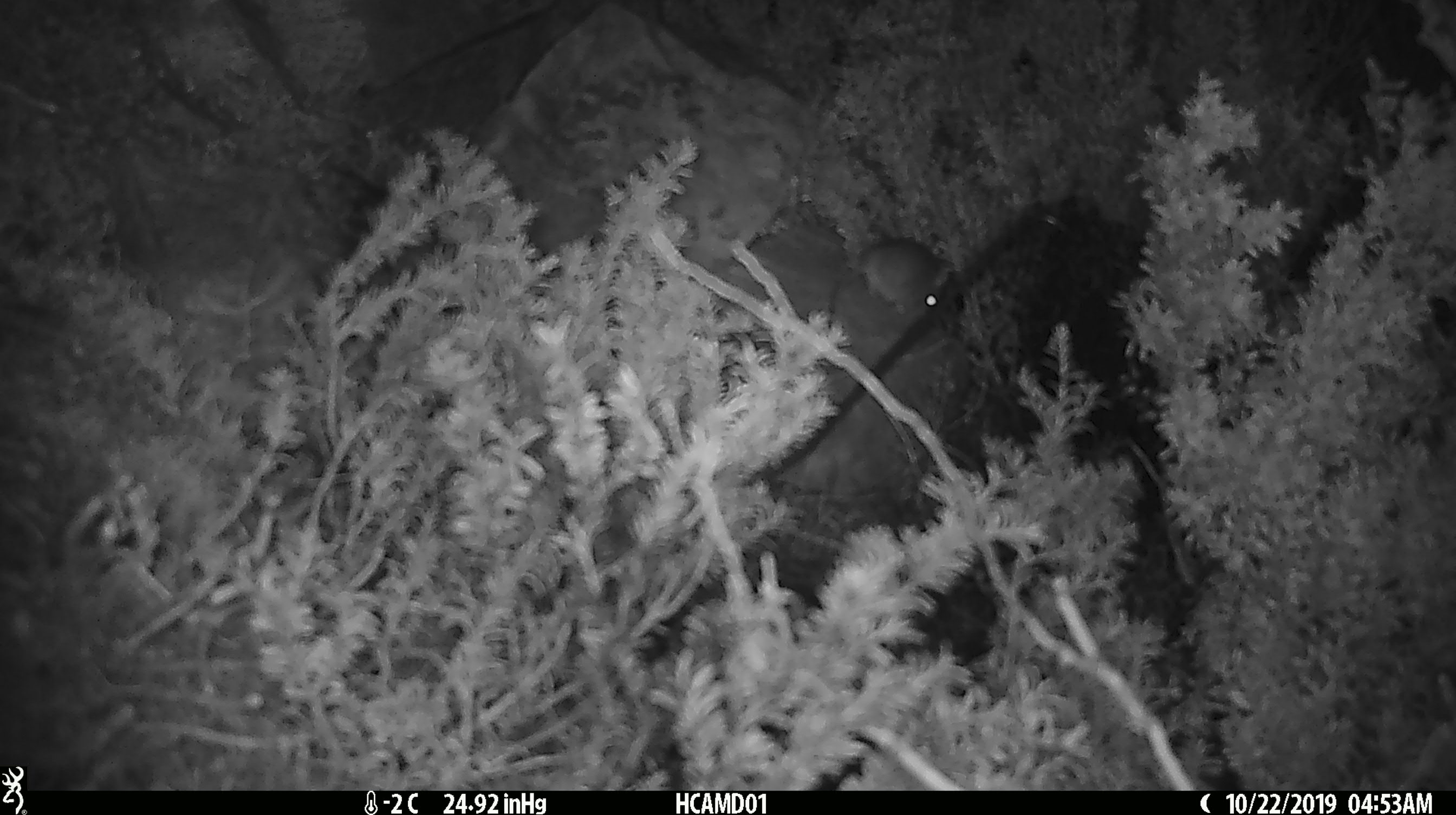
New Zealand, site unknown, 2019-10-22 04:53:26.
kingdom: Animalia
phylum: Chordata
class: Mammalia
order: Rodentia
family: Muridae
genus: Mus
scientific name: Mus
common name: mouse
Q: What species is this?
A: Mouse (Mus).